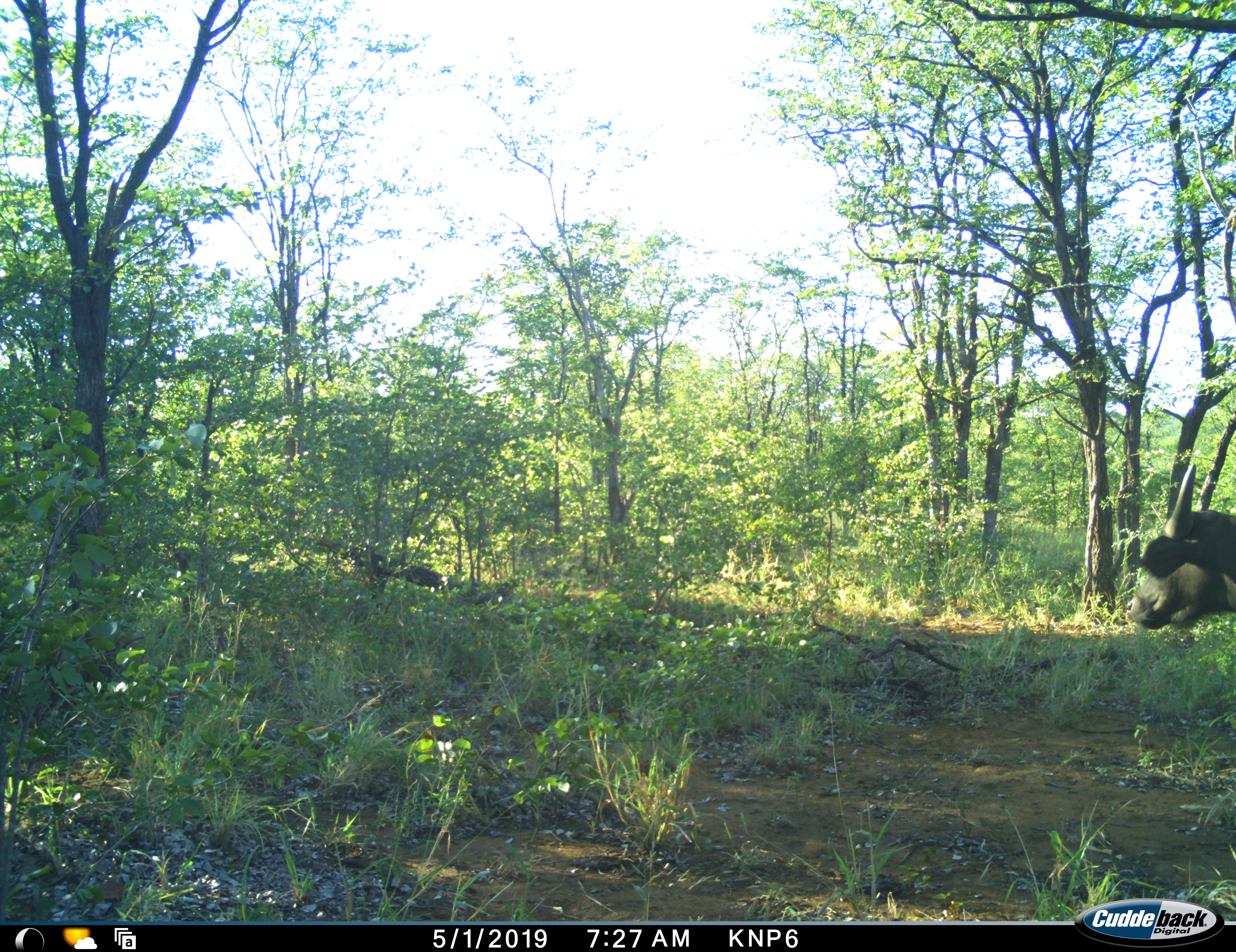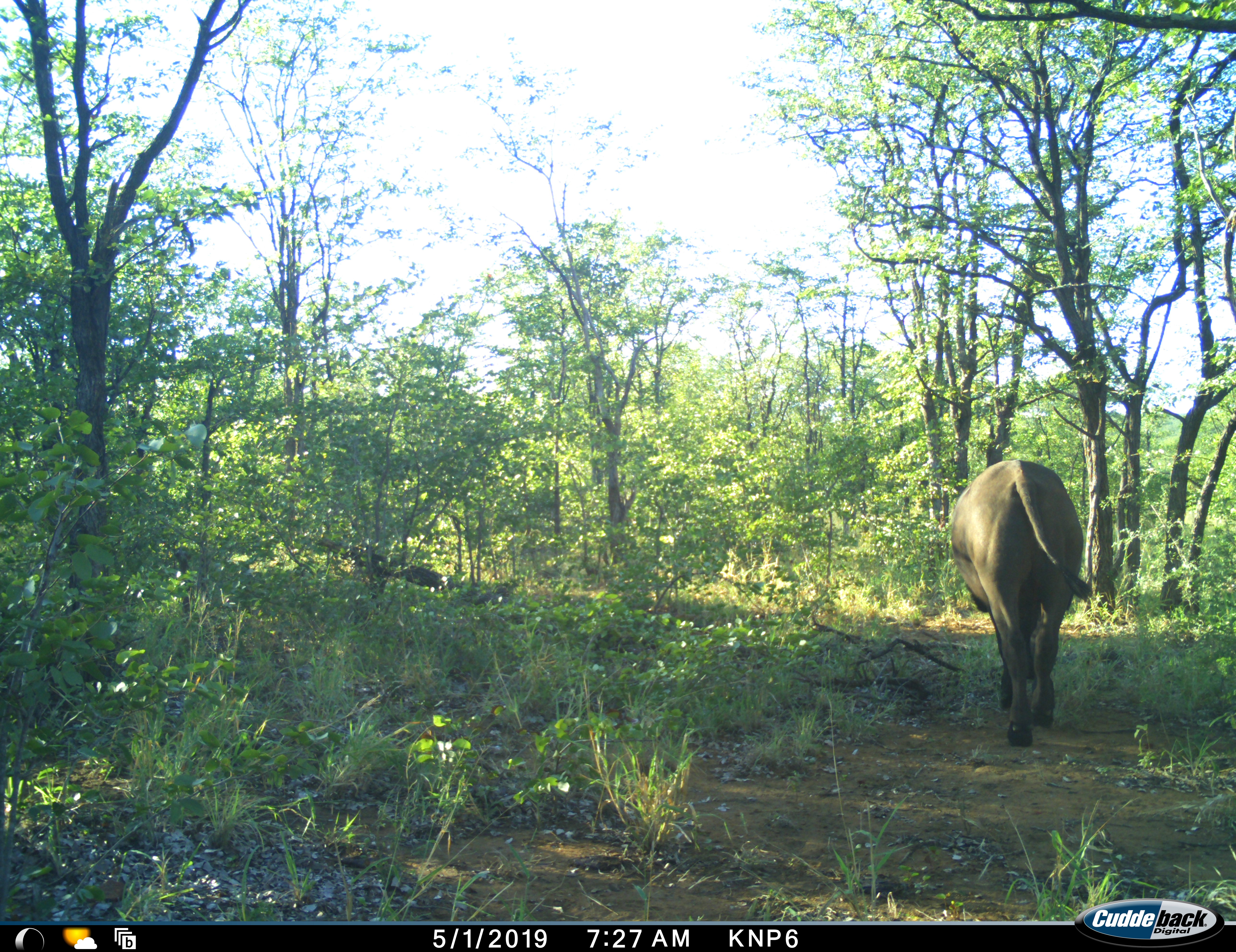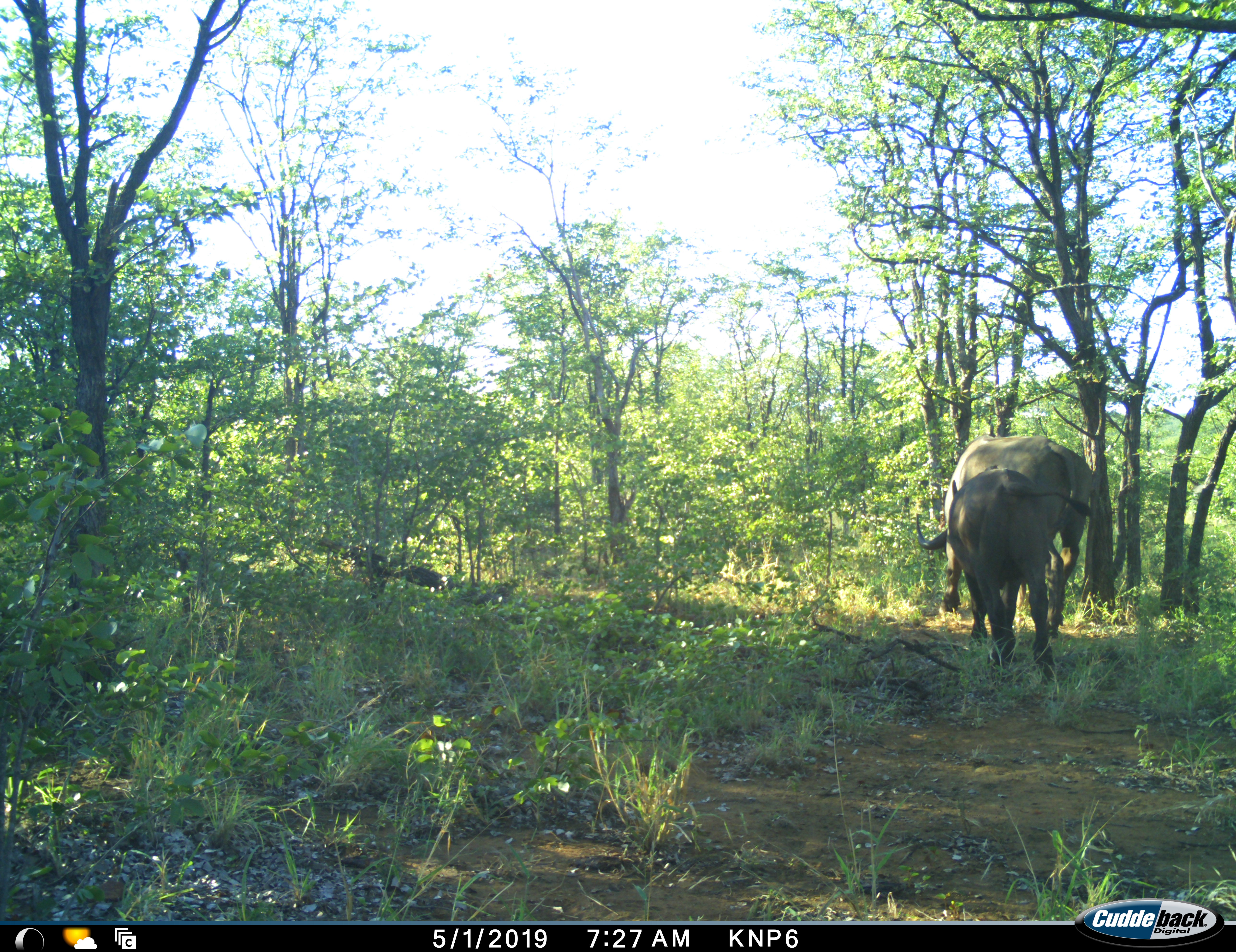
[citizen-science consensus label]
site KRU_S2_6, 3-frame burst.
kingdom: Animalia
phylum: Chordata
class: Mammalia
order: Artiodactyla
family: Bovidae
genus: Syncerus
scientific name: Syncerus caffer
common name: african buffalo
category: buffalo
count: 2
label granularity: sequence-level